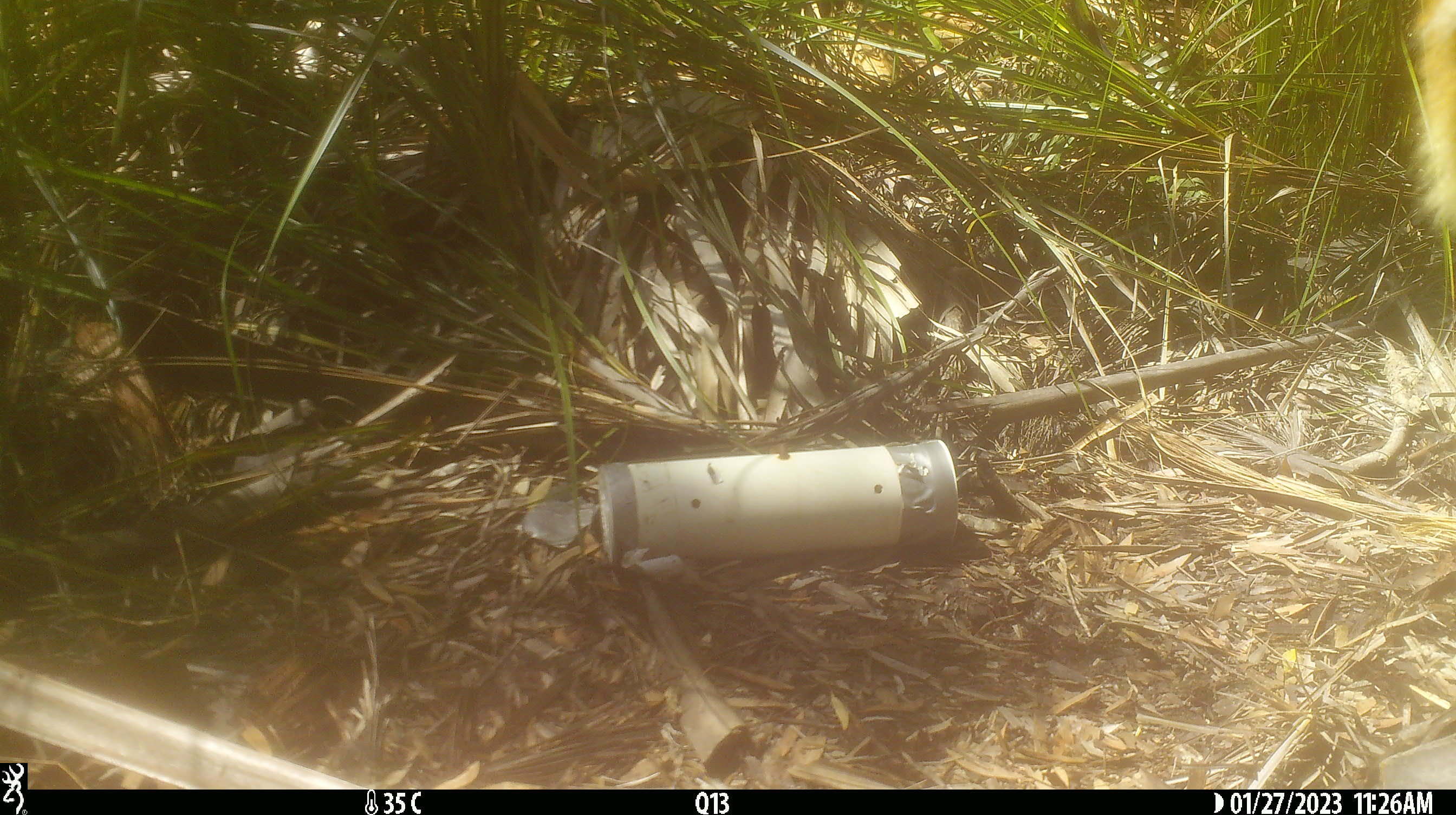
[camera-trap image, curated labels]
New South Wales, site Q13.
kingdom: Animalia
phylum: Chordata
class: Mammalia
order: Carnivora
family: Canidae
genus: Canis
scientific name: Canis familiaris dingo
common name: dingo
Dingo (Canis familiaris dingo).